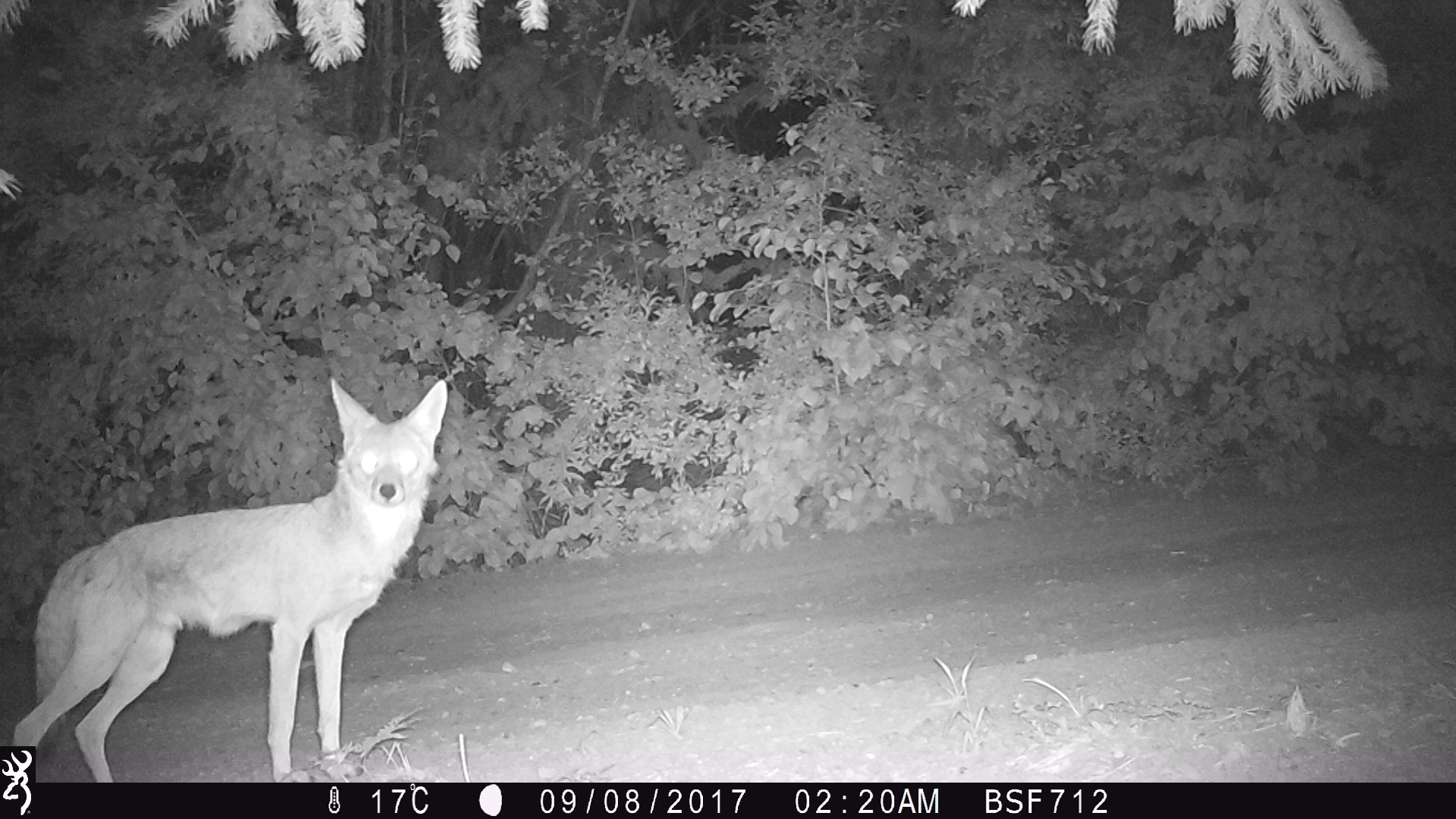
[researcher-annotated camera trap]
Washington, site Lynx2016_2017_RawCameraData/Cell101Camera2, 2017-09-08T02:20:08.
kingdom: Animalia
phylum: Chordata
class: Mammalia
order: Carnivora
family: Canidae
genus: Canis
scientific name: Canis latrans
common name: coyote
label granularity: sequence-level